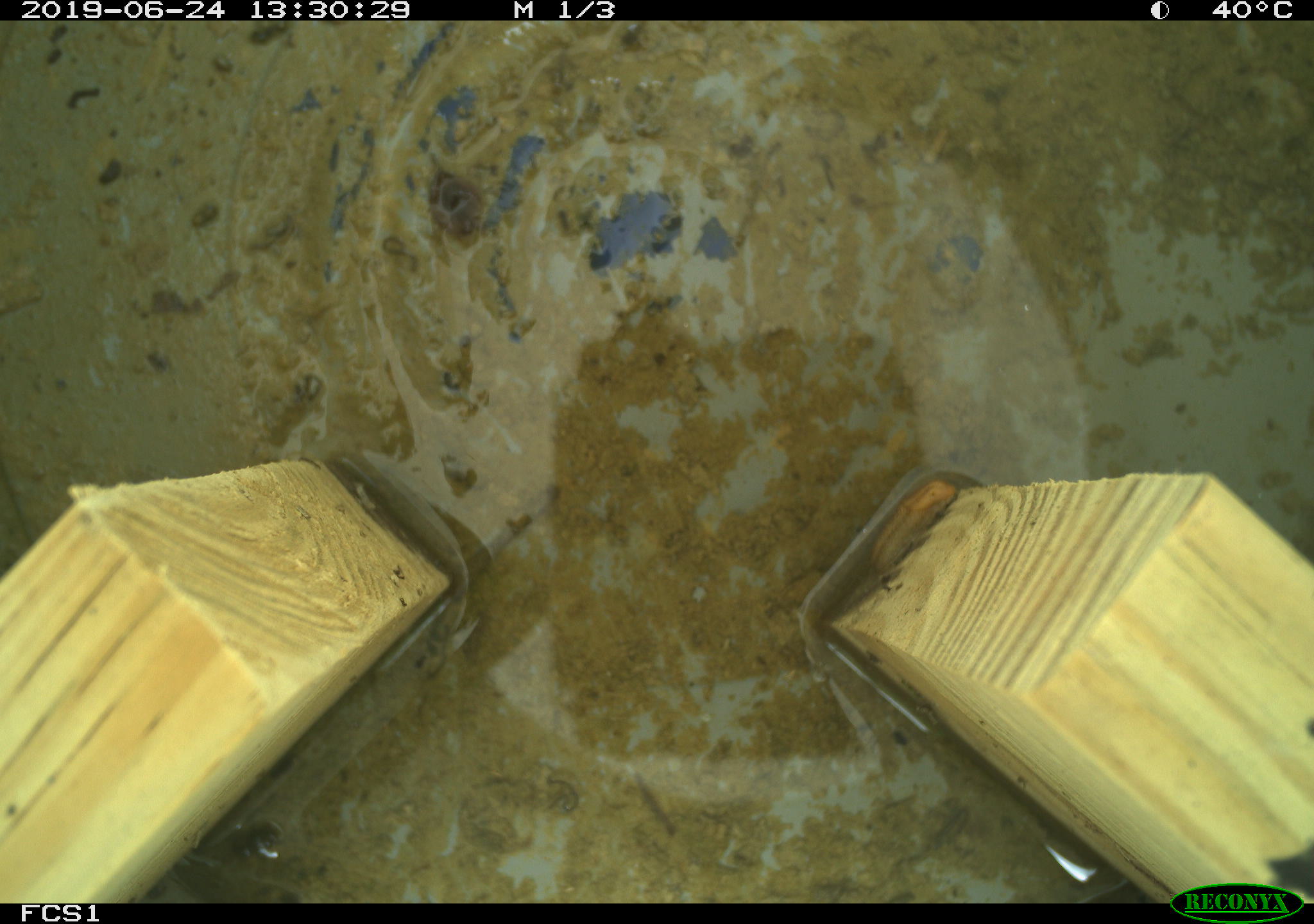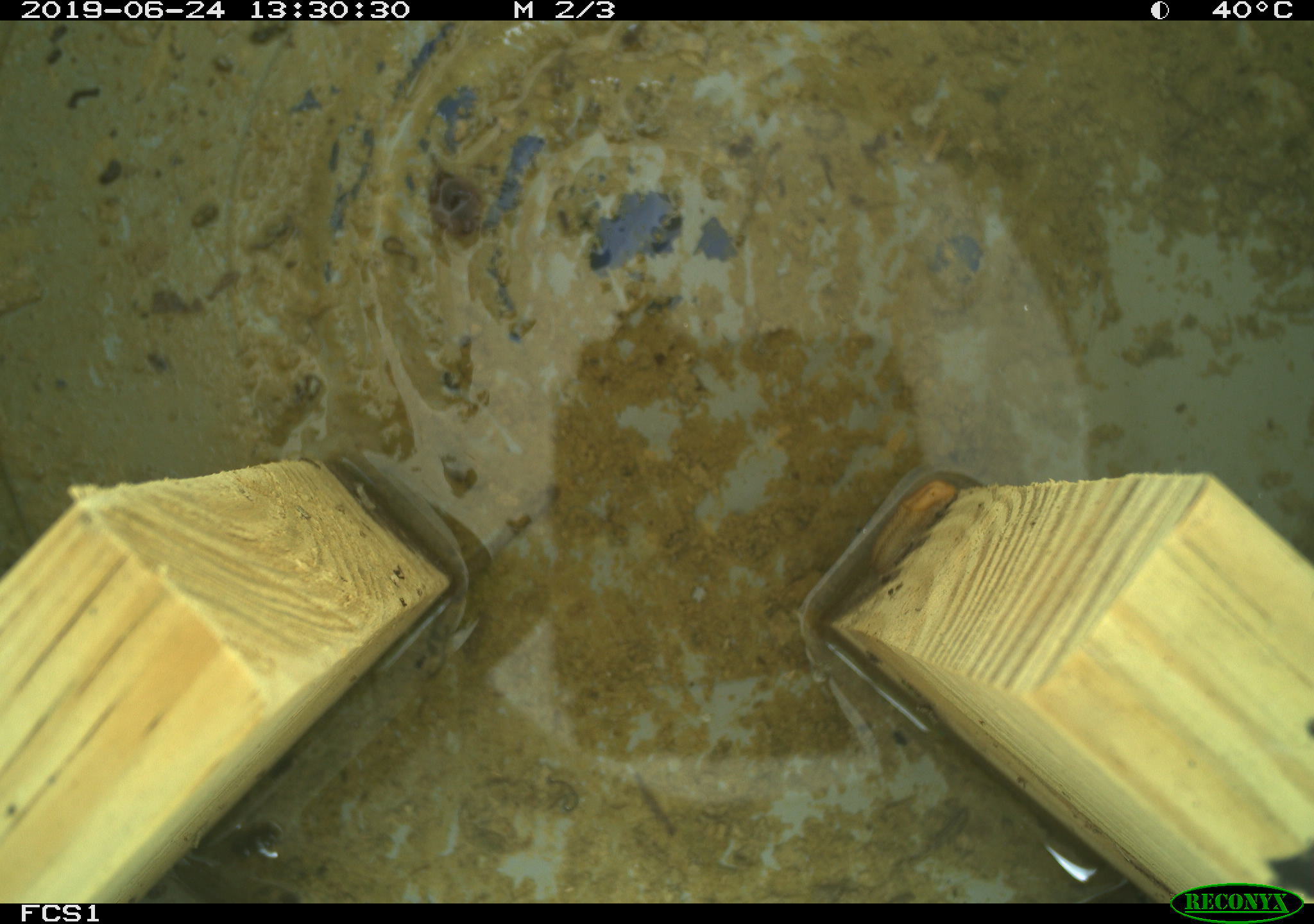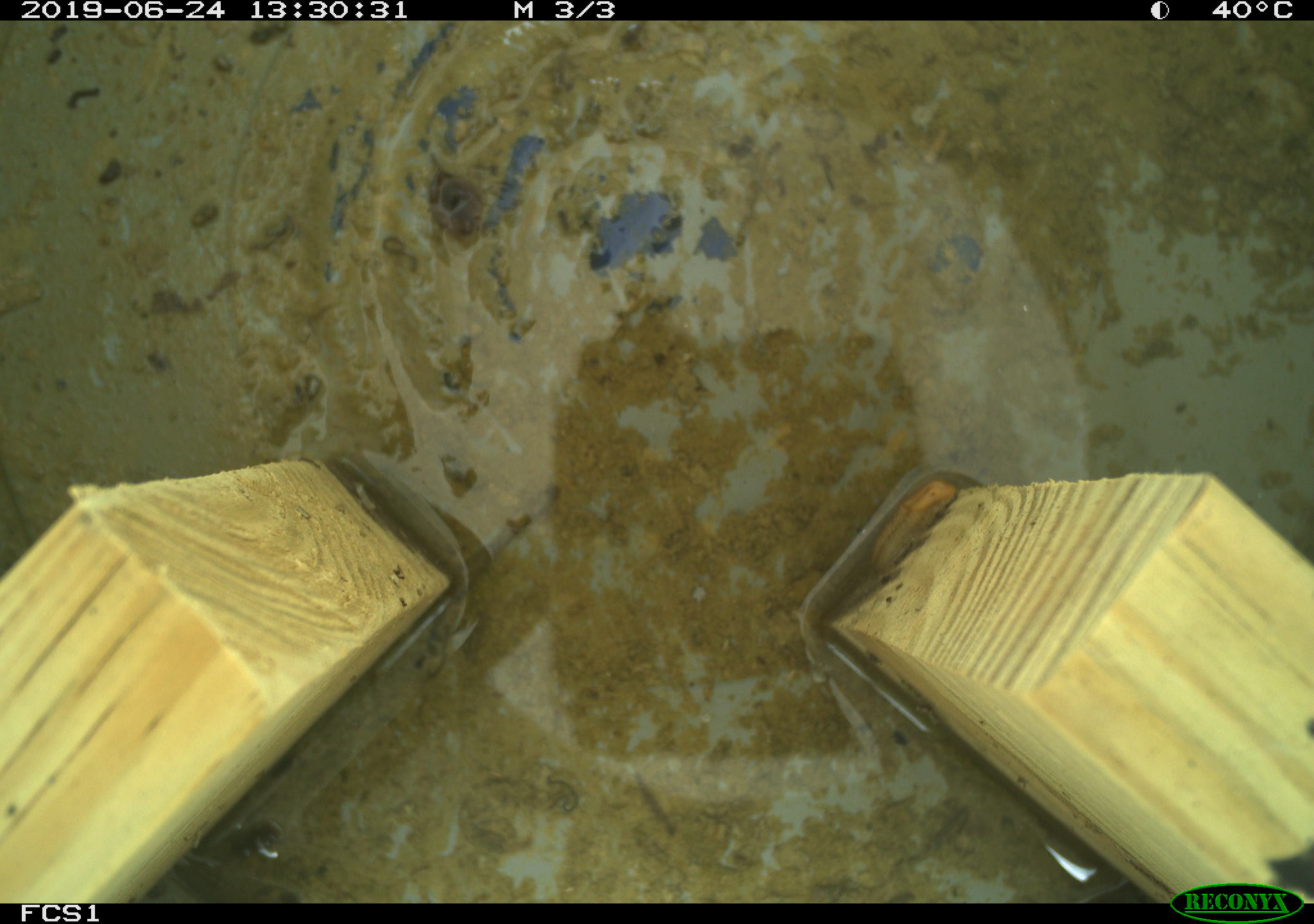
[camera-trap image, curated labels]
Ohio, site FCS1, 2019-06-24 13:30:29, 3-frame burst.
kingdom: Animalia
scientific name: Animalia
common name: animal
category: invertebrate